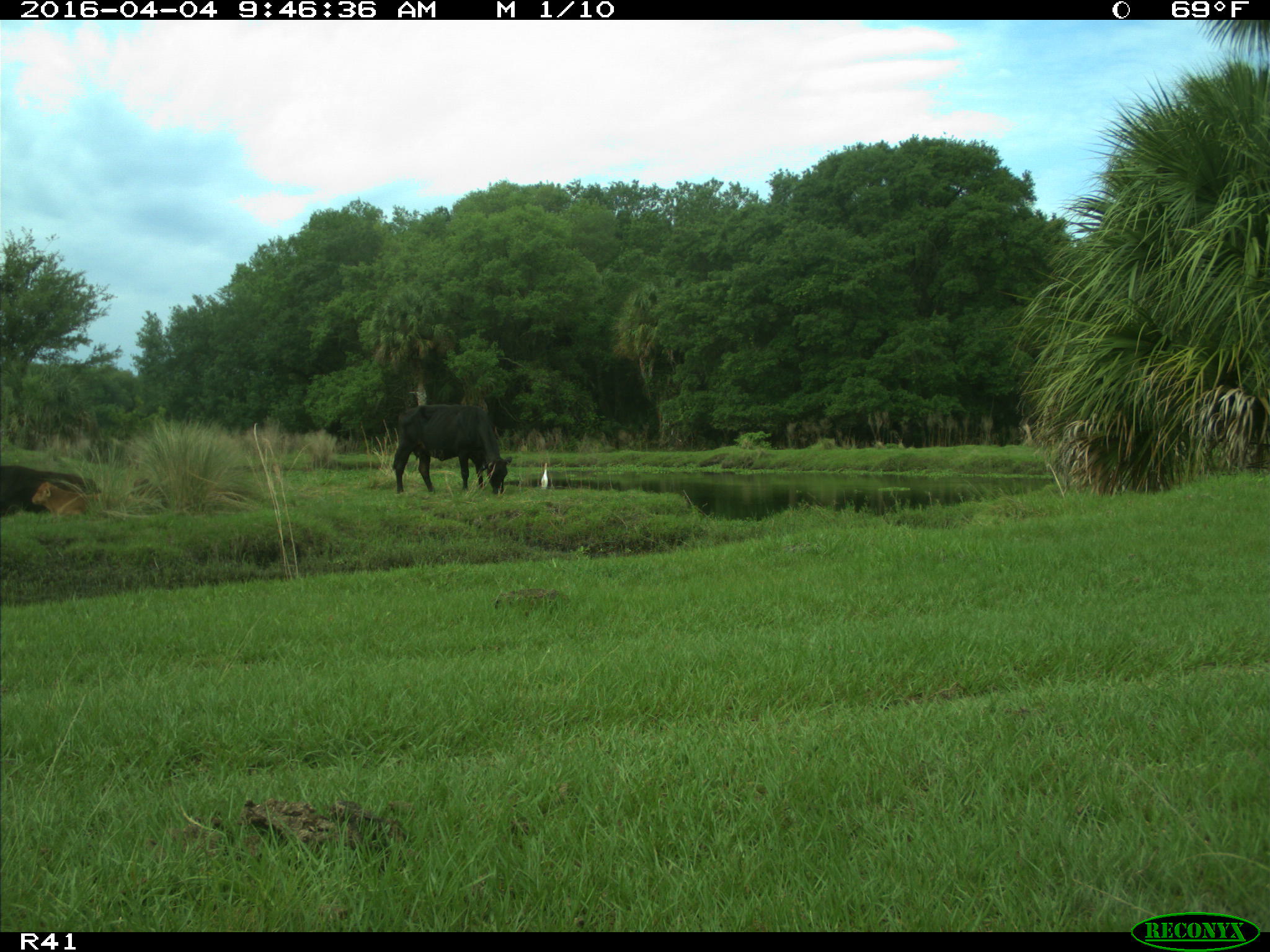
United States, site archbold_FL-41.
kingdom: Animalia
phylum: Chordata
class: Mammalia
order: Artiodactyla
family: Bovidae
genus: Bos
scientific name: Bos taurus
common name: domestic cow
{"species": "Bos taurus (domestic cow)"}